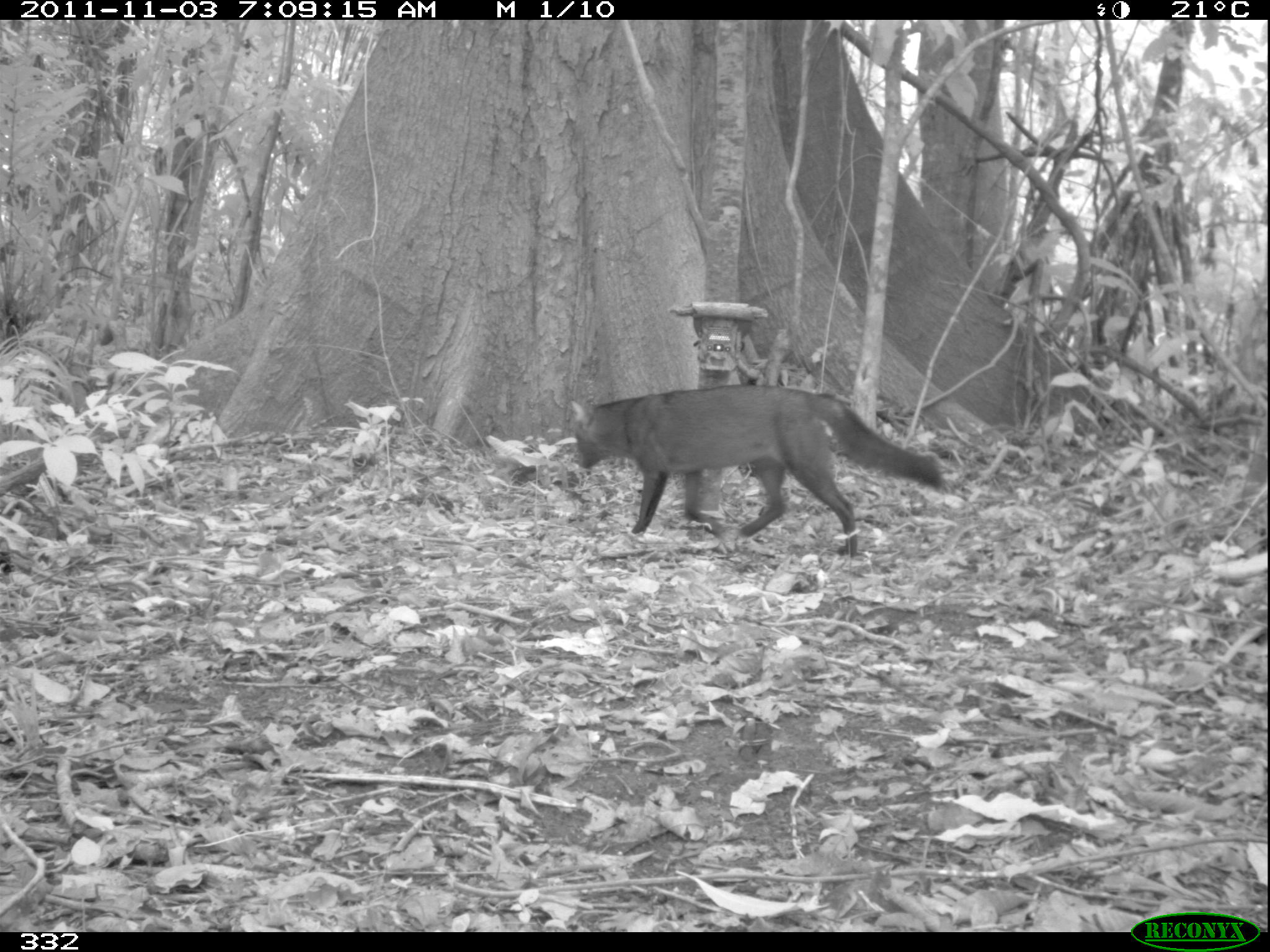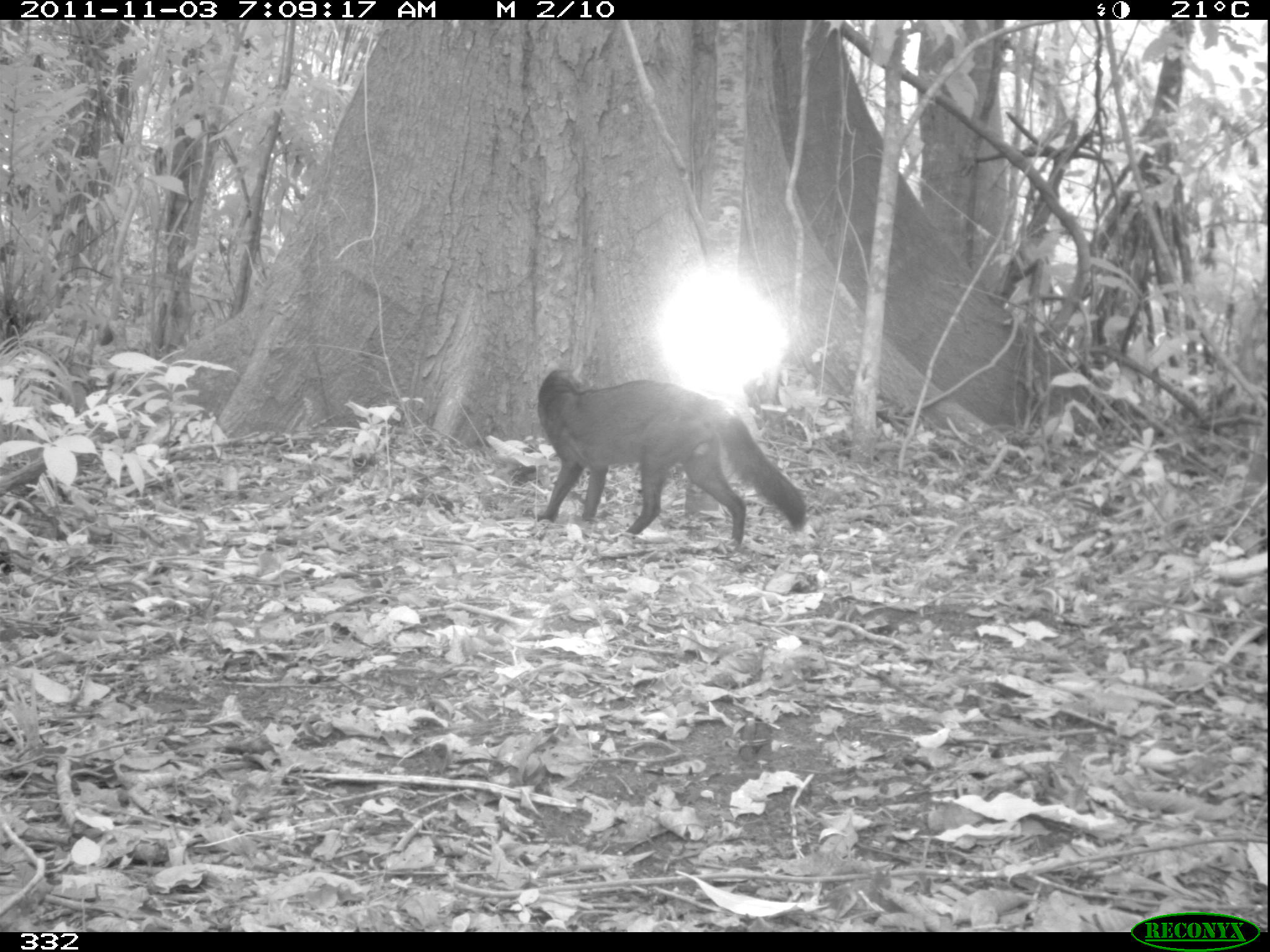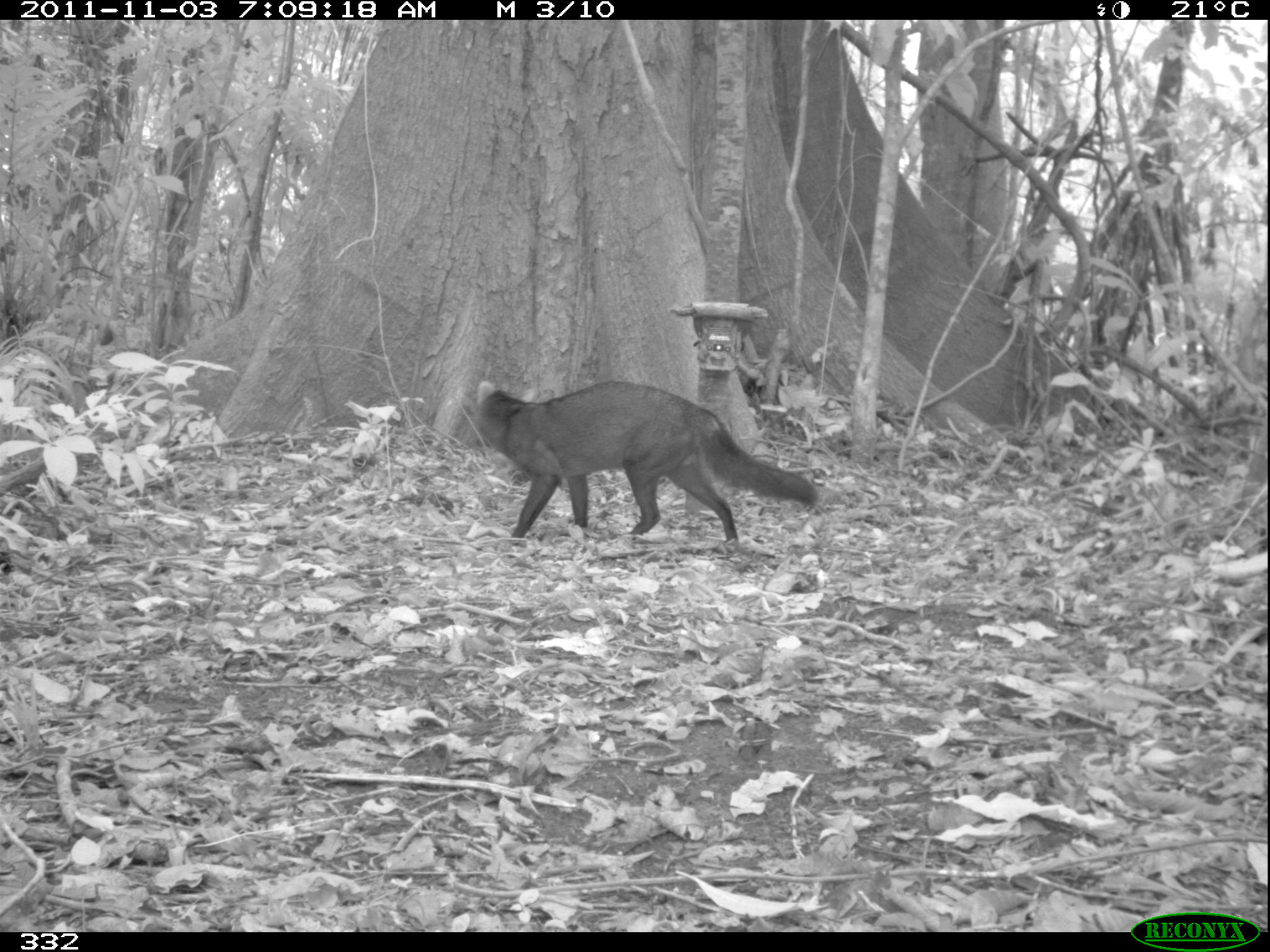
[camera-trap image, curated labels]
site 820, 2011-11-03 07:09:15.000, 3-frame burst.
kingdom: Animalia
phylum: Chordata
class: Mammalia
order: Carnivora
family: Canidae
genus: Atelocynus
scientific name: Atelocynus microtis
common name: short-eared dog